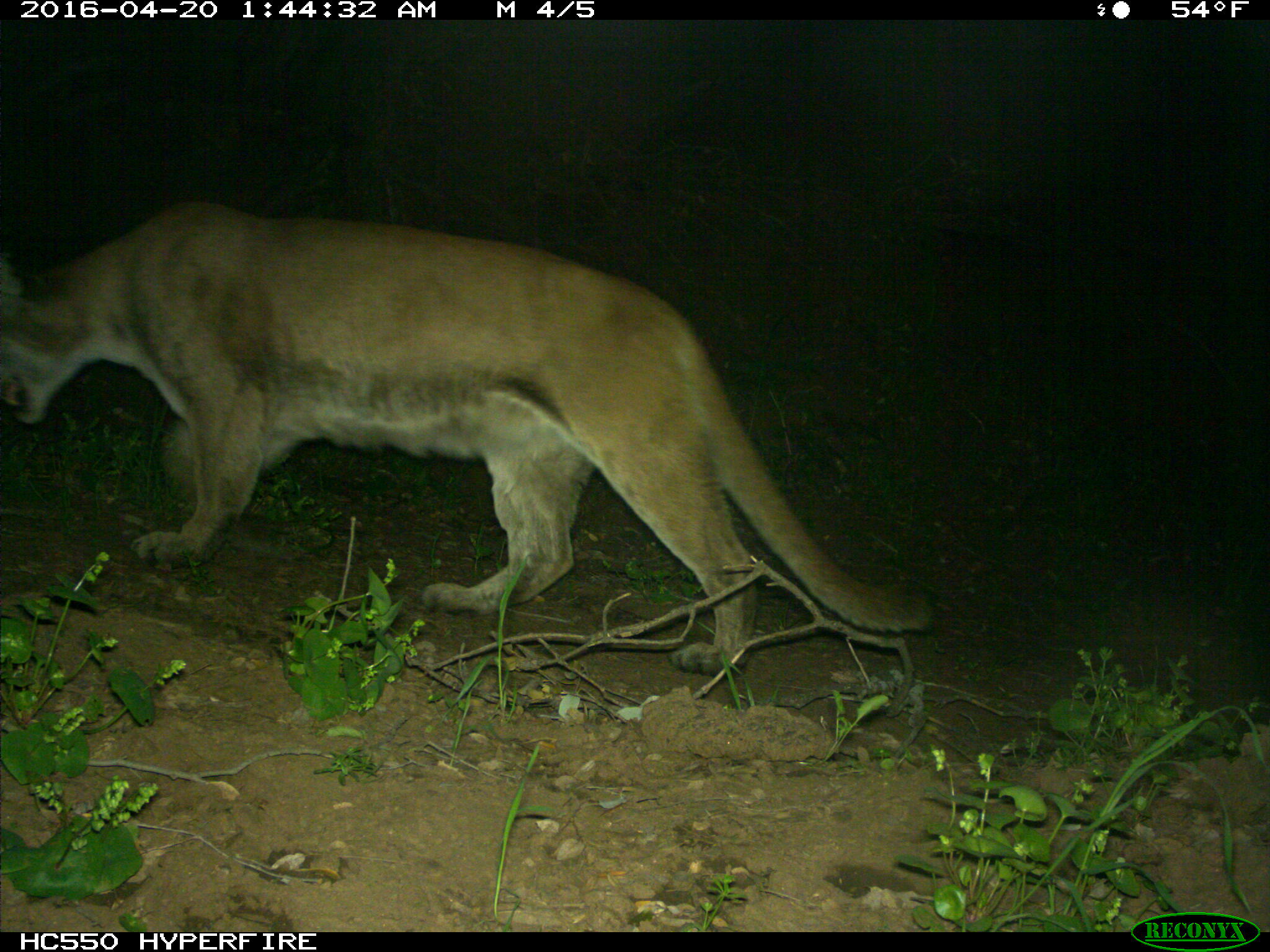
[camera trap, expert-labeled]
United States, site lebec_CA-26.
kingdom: Animalia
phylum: Chordata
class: Mammalia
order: Carnivora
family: Felidae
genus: Puma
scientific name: Puma concolor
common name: mountain lion